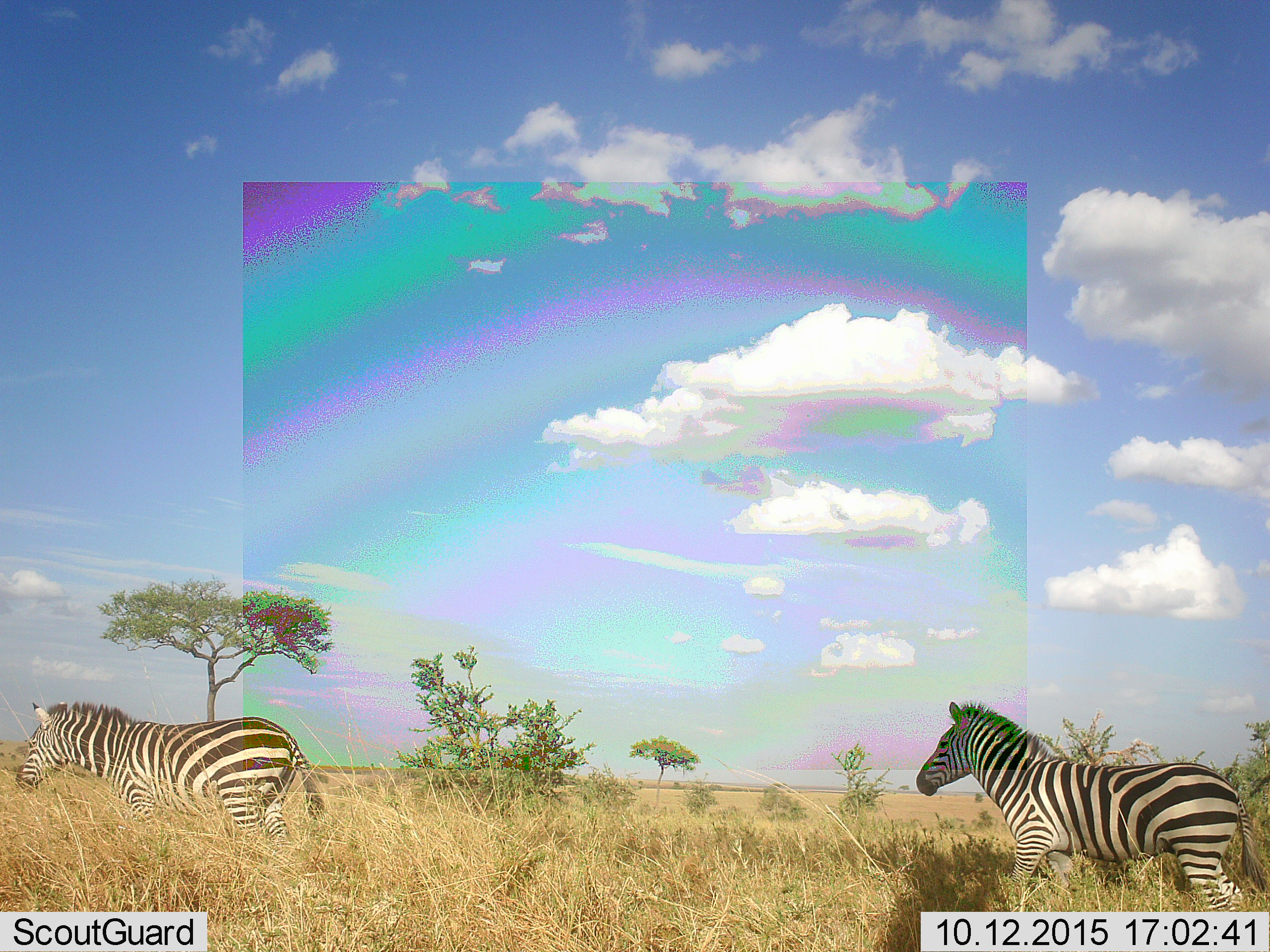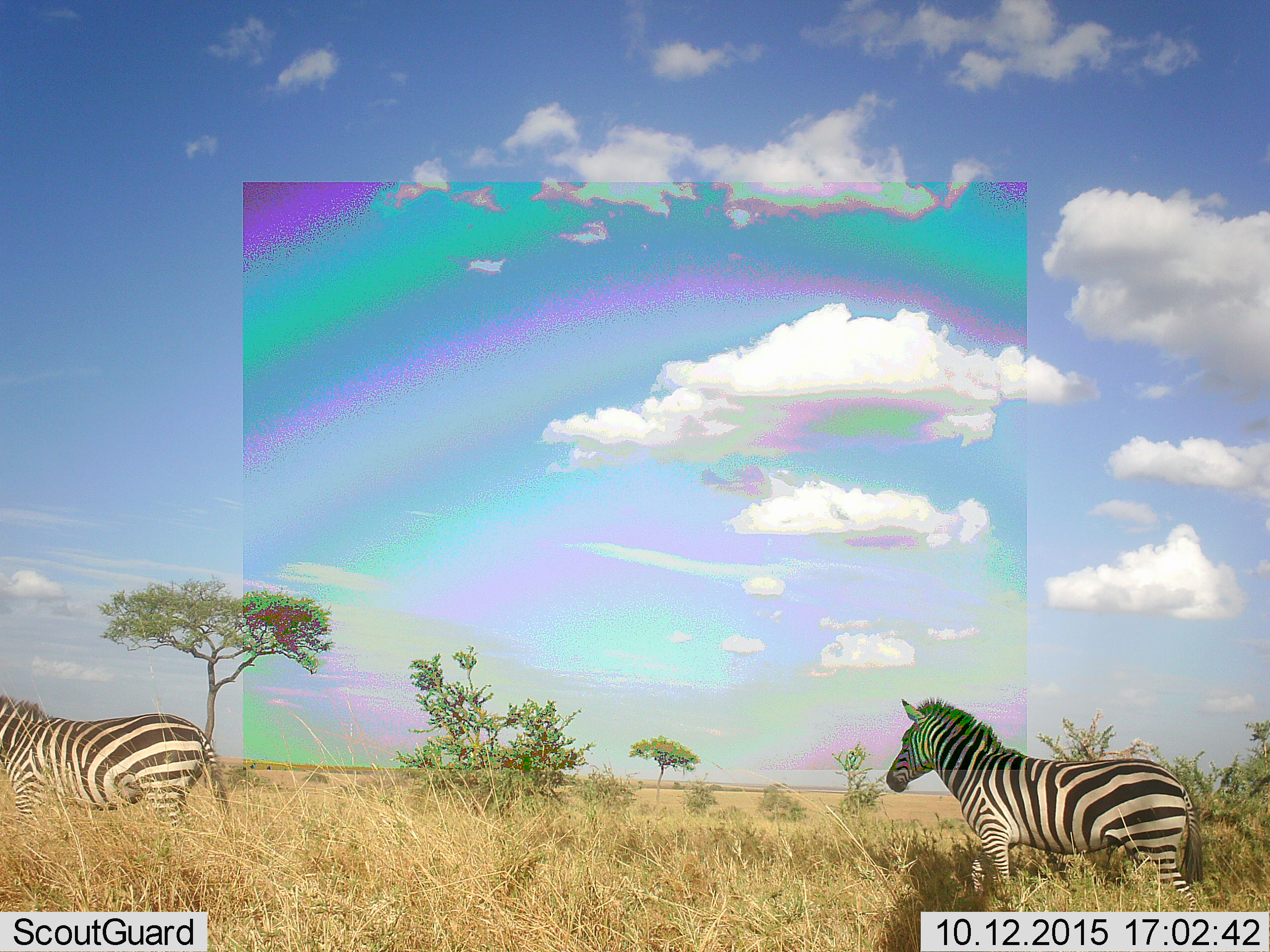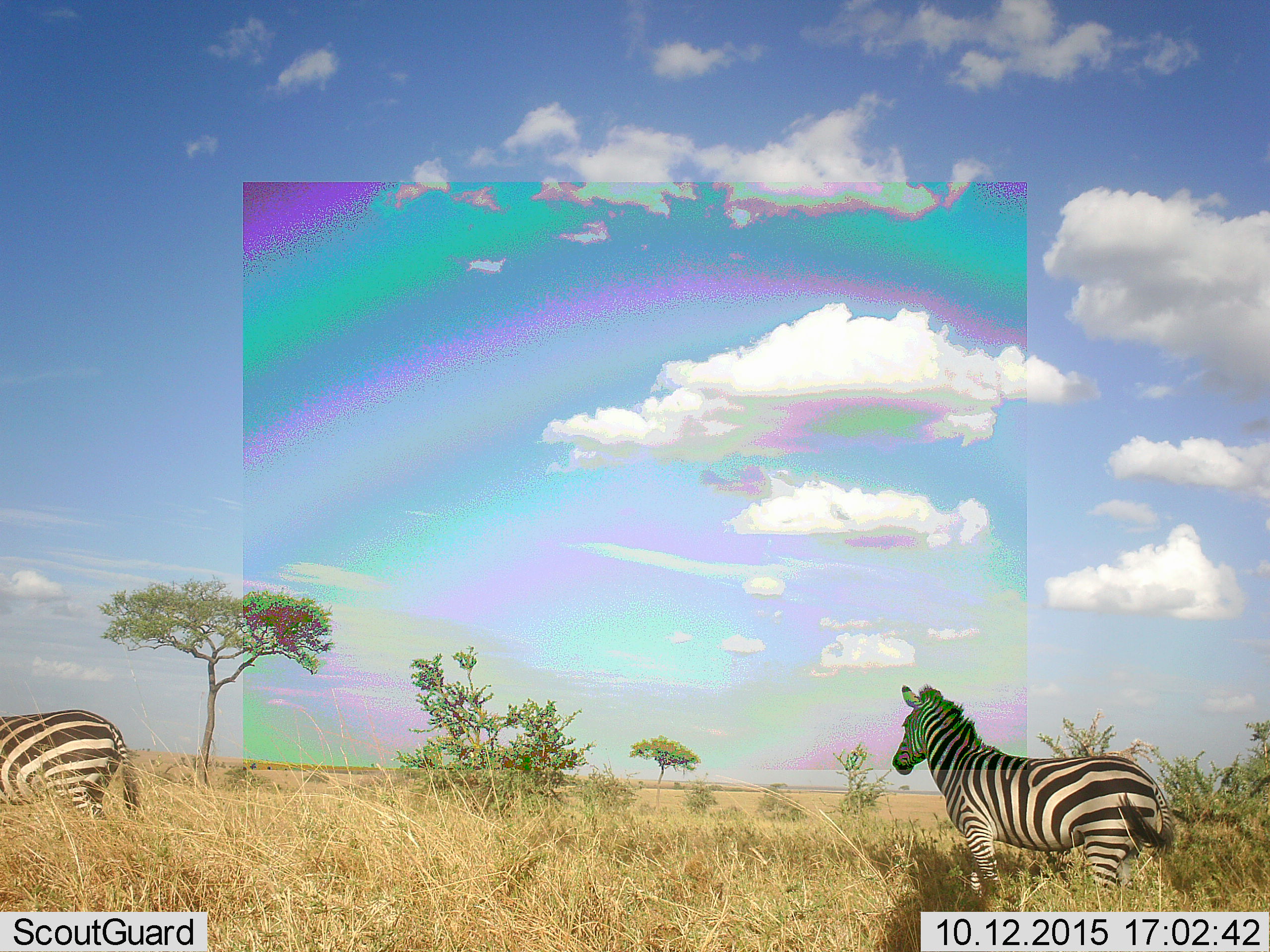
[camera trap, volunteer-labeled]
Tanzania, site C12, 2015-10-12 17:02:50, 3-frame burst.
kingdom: Animalia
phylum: Chordata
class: Mammalia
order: Perissodactyla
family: Equidae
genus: Equus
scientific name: Equus quagga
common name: plains zebra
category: zebra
Zebra (plains zebra) (Equus quagga), count 2. Behavior (volunteer vote fractions): standing 14%, resting 0%, moving 100%, interacting 0%. Young present (vote fraction): 0%. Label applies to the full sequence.